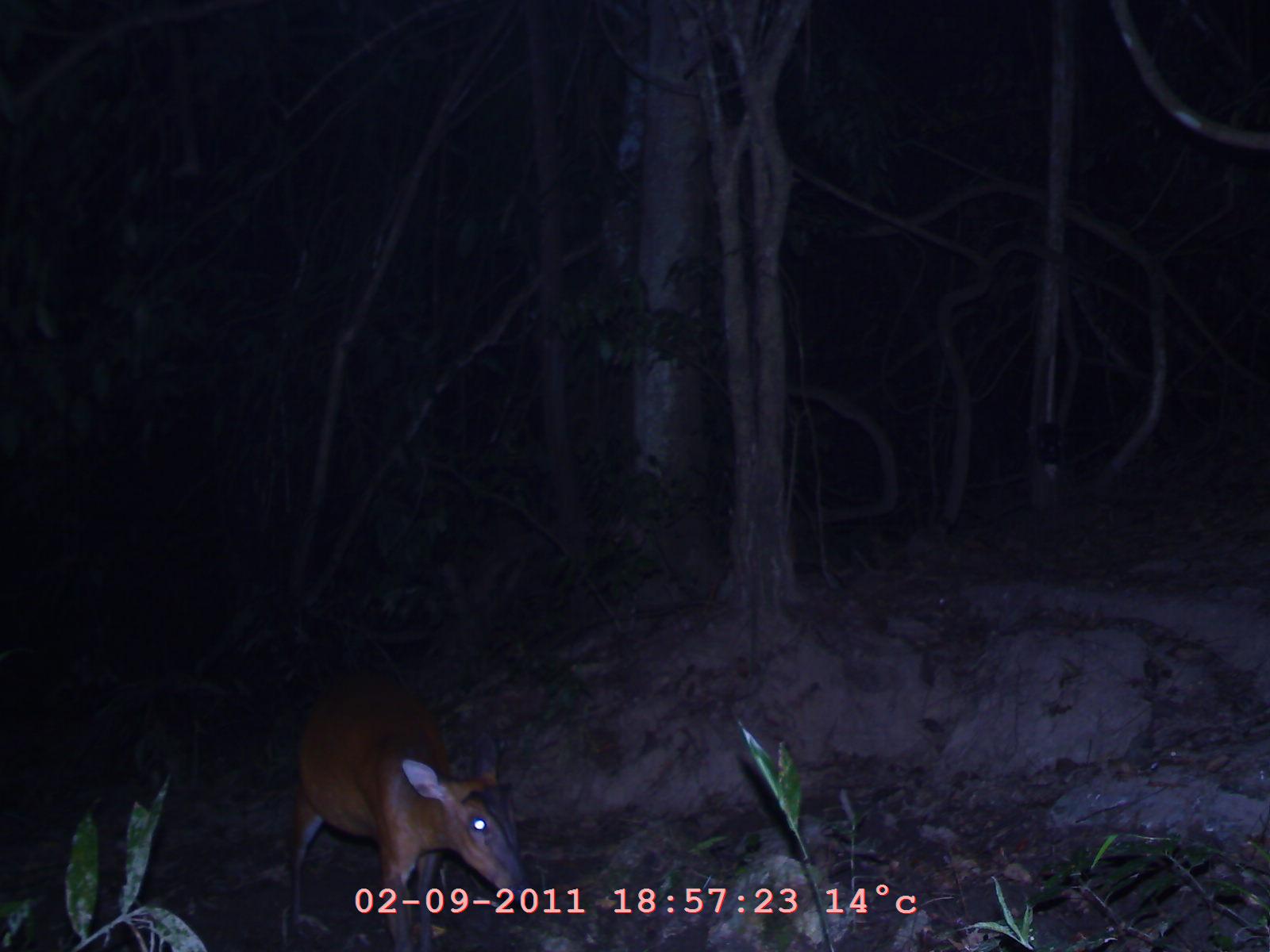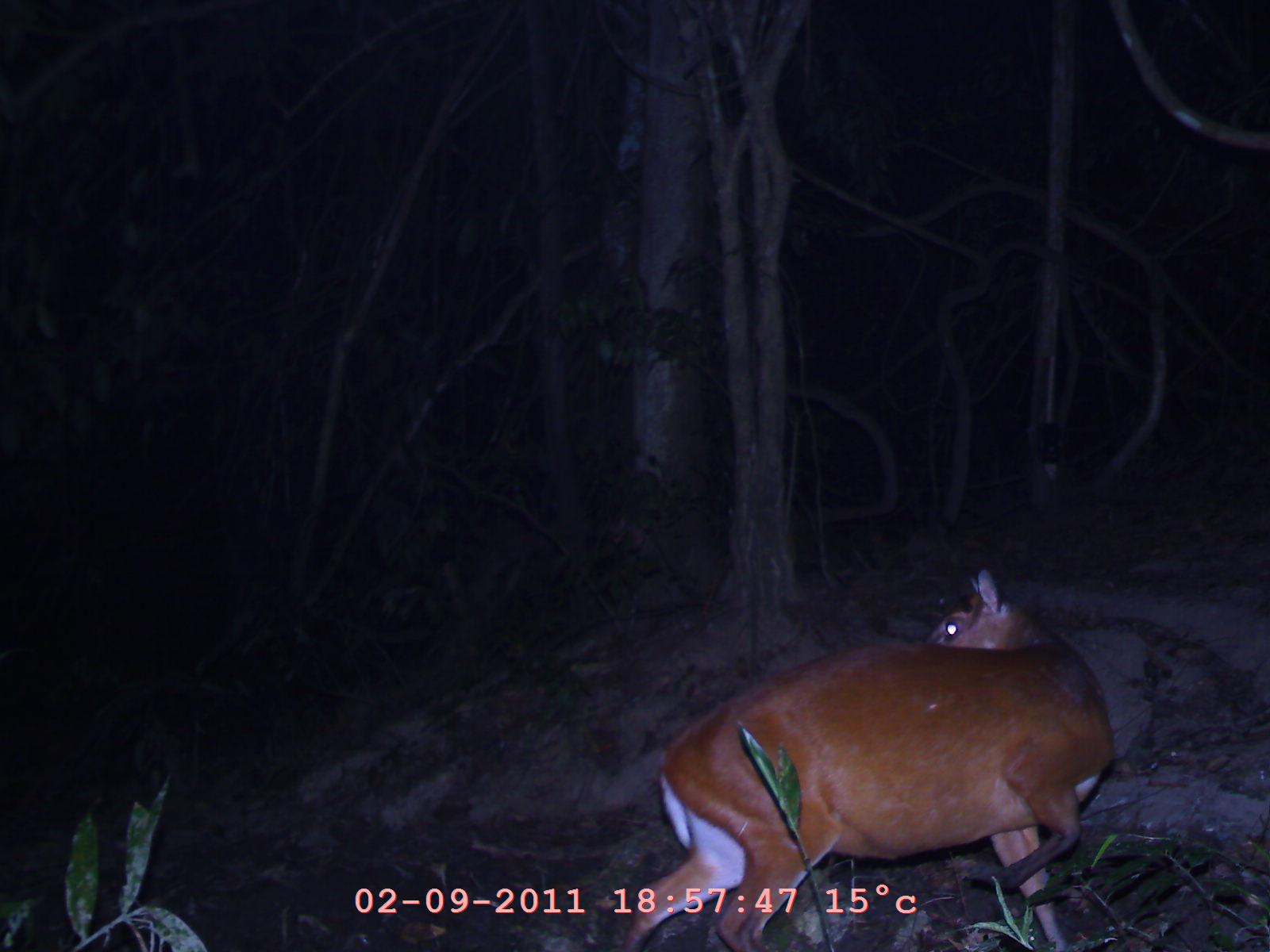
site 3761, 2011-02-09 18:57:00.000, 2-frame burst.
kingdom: Animalia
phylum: Chordata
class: Mammalia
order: Artiodactyla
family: Cervidae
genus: Muntiacus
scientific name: Muntiacus muntjak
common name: southern red muntjac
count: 1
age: adult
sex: female